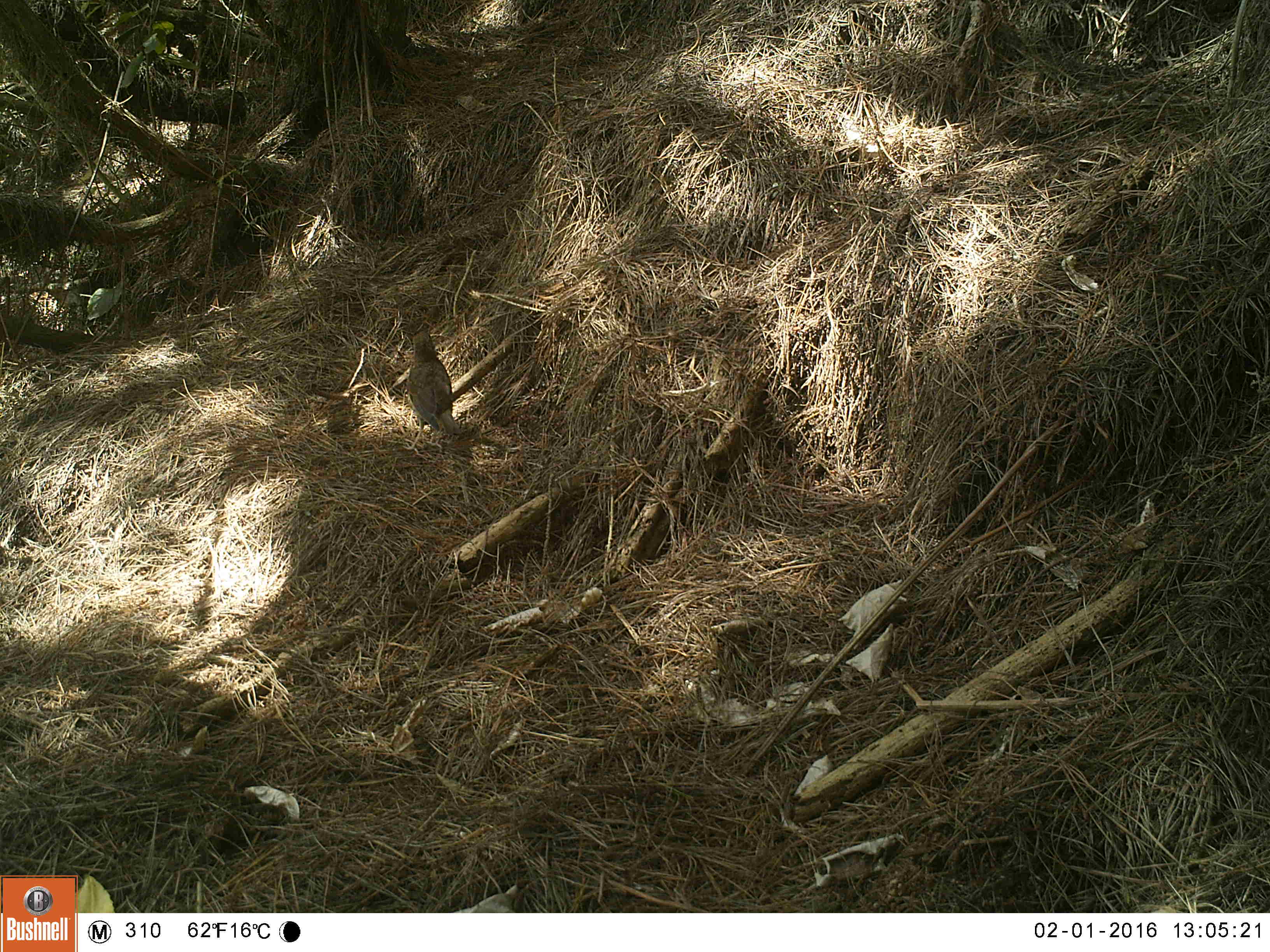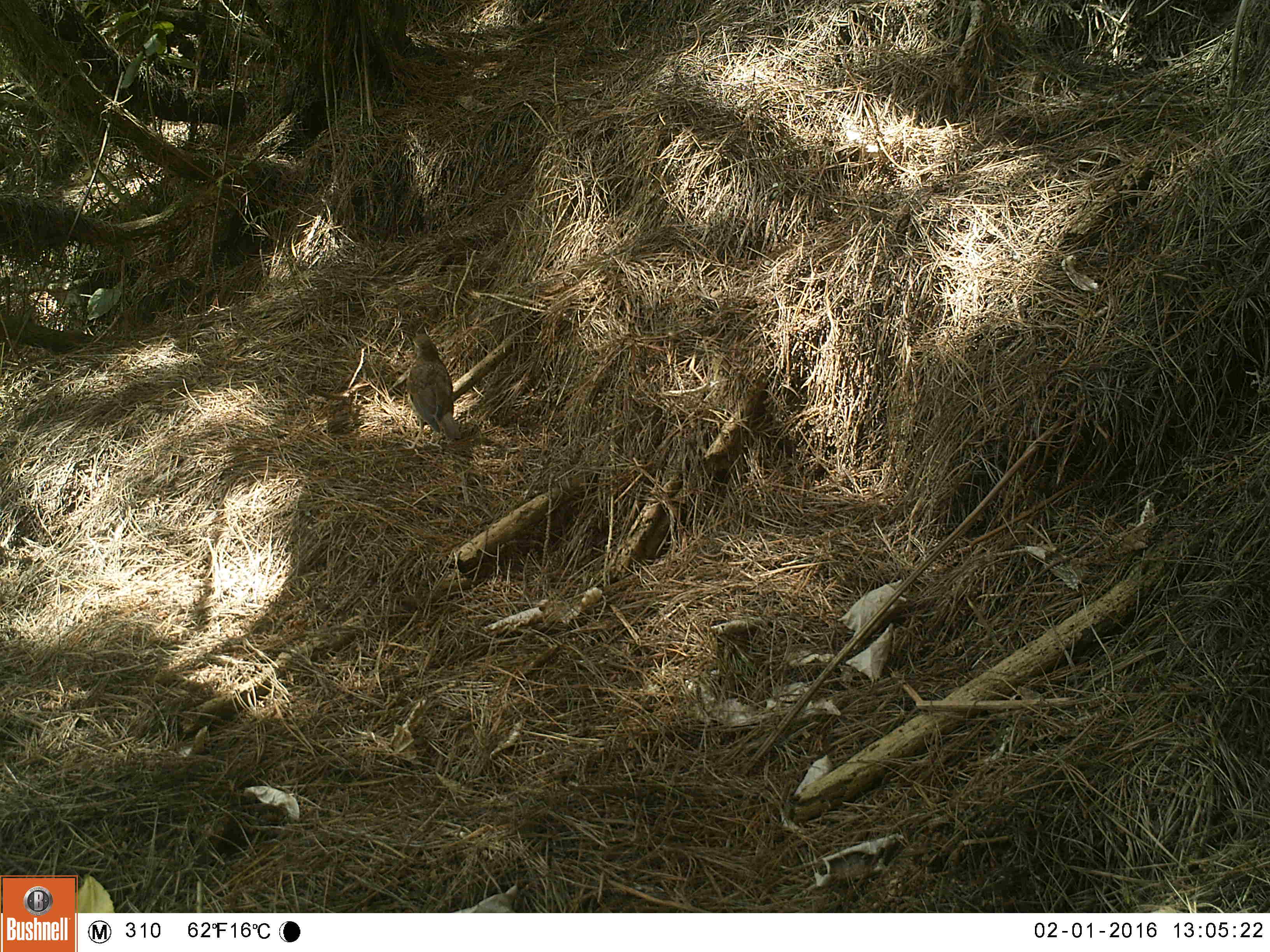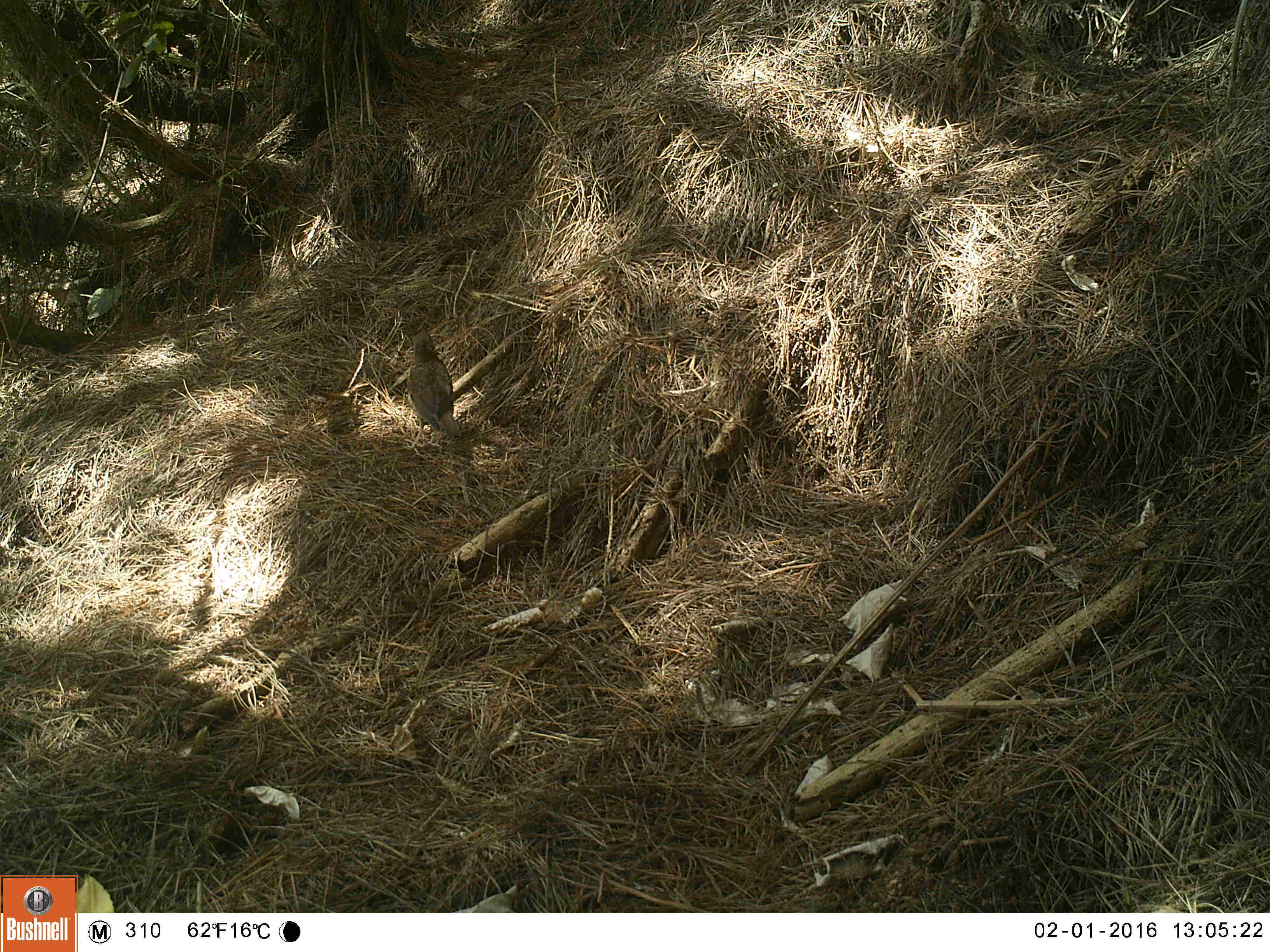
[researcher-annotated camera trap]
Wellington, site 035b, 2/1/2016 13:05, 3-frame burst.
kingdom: Animalia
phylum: Chordata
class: Aves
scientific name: Aves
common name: bird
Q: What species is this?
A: Bird (Aves).